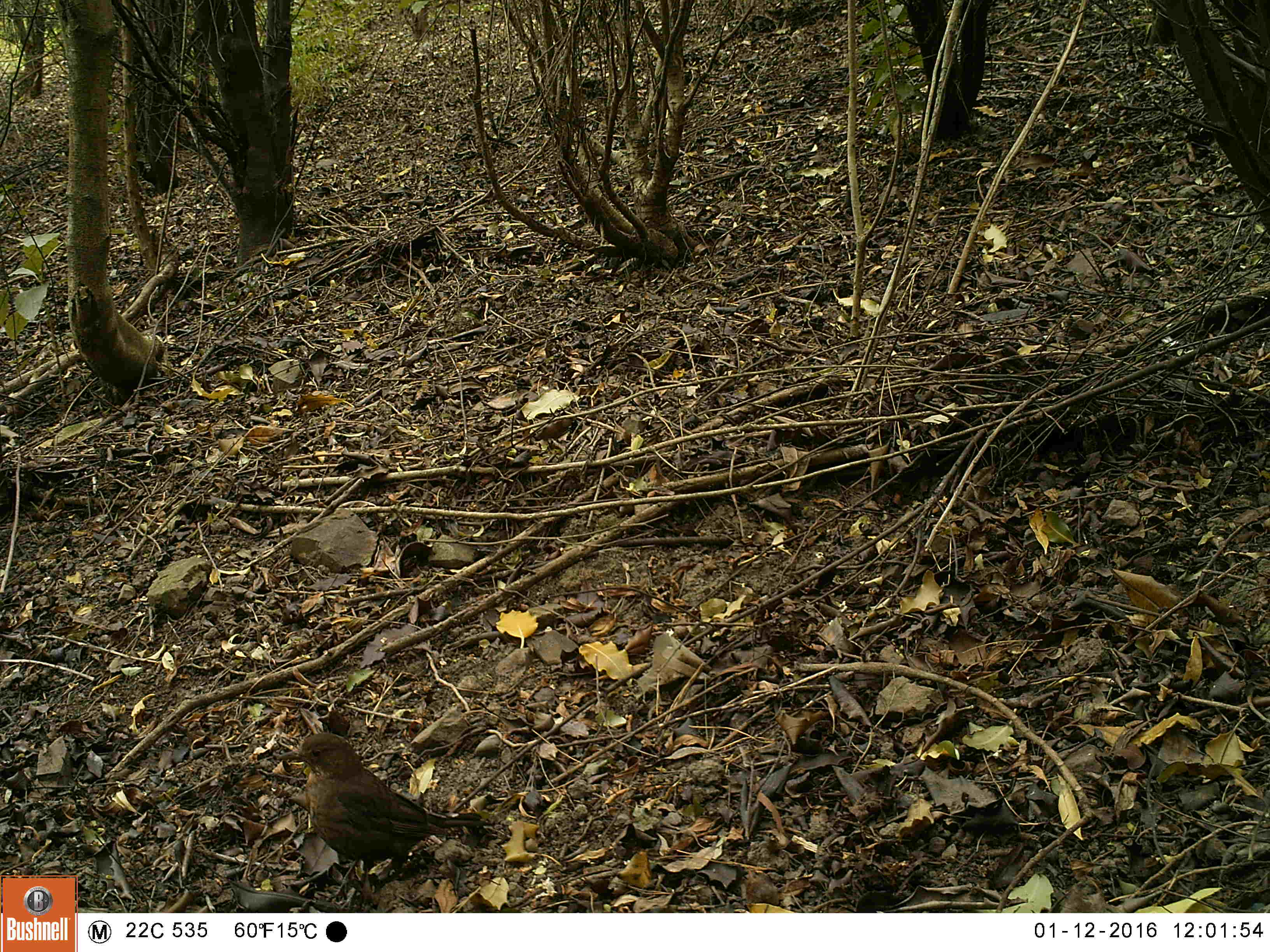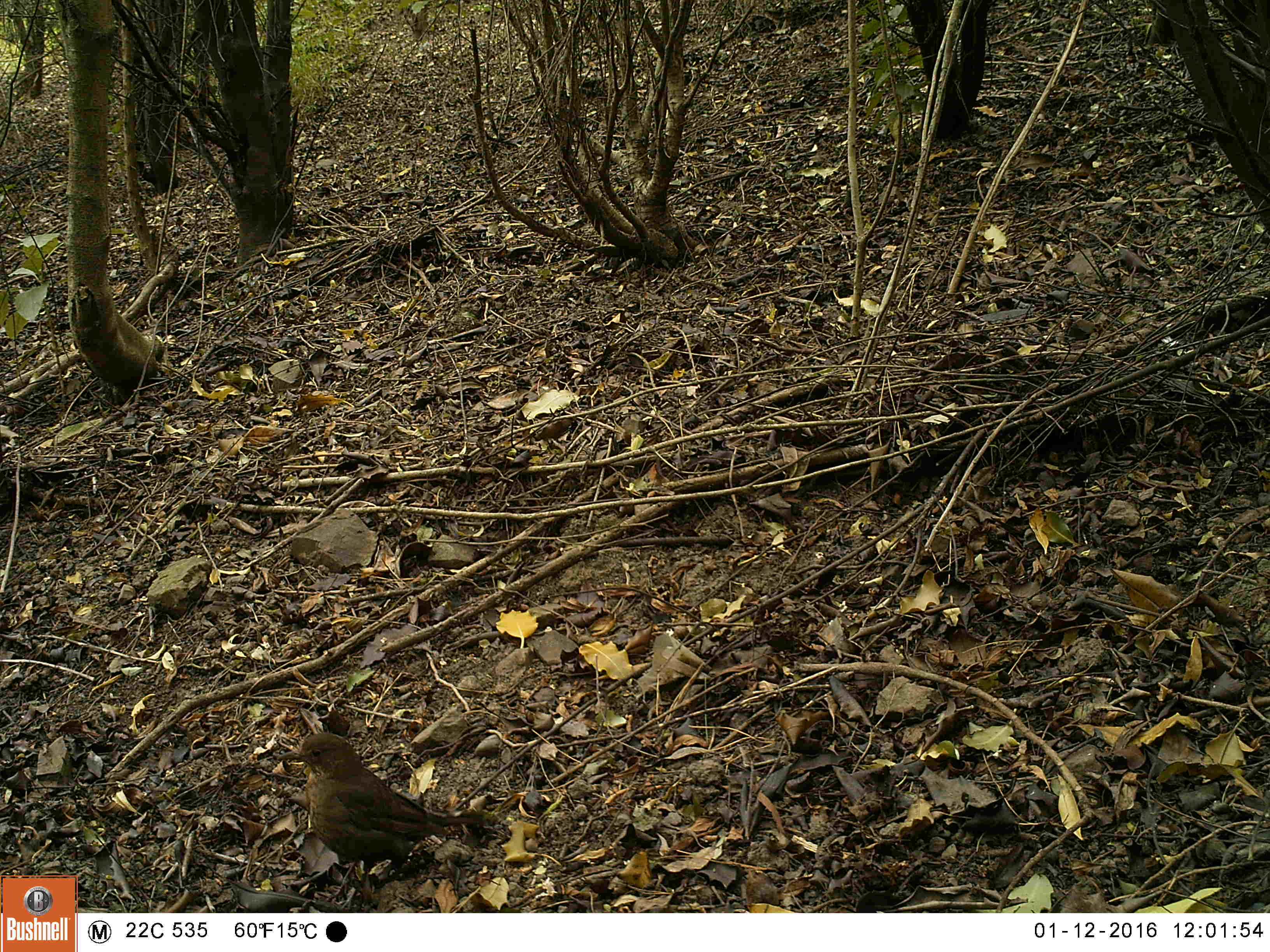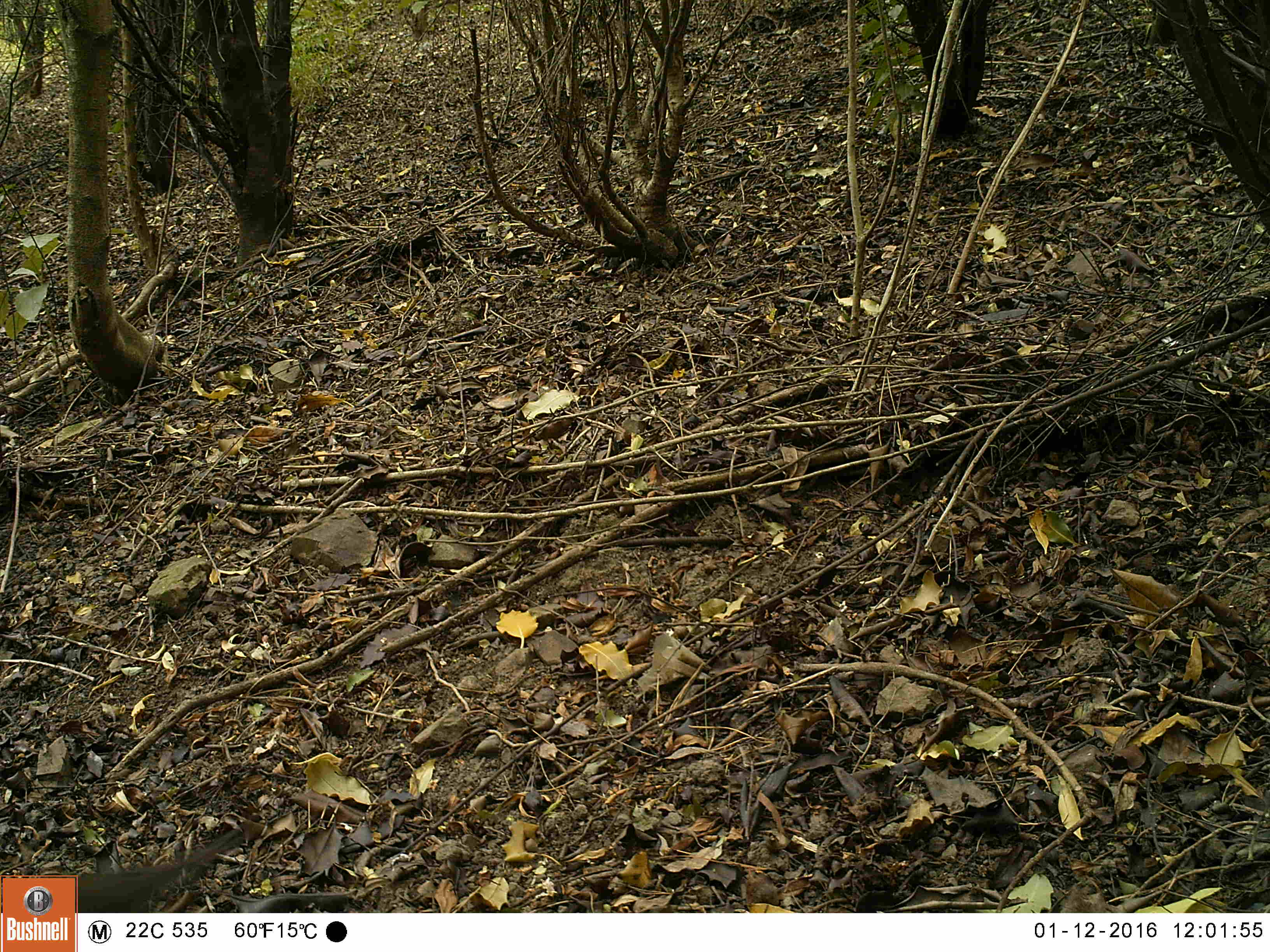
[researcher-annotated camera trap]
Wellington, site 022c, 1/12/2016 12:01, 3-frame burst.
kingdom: Animalia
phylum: Chordata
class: Aves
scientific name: Aves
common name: bird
Bird (Aves).